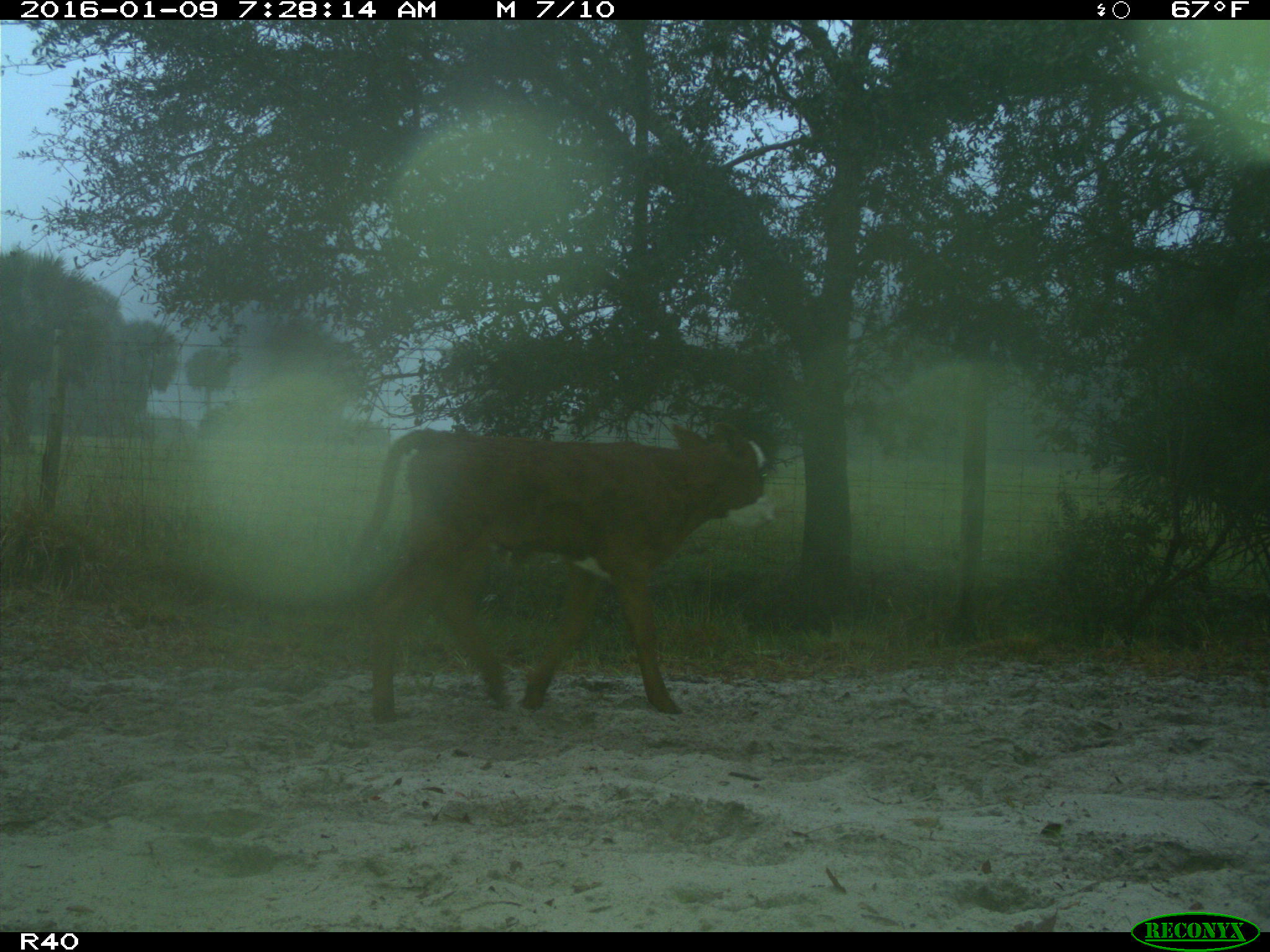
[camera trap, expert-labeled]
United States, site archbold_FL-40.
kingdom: Animalia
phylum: Chordata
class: Mammalia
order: Artiodactyla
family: Bovidae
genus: Bos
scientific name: Bos taurus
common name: domestic cow